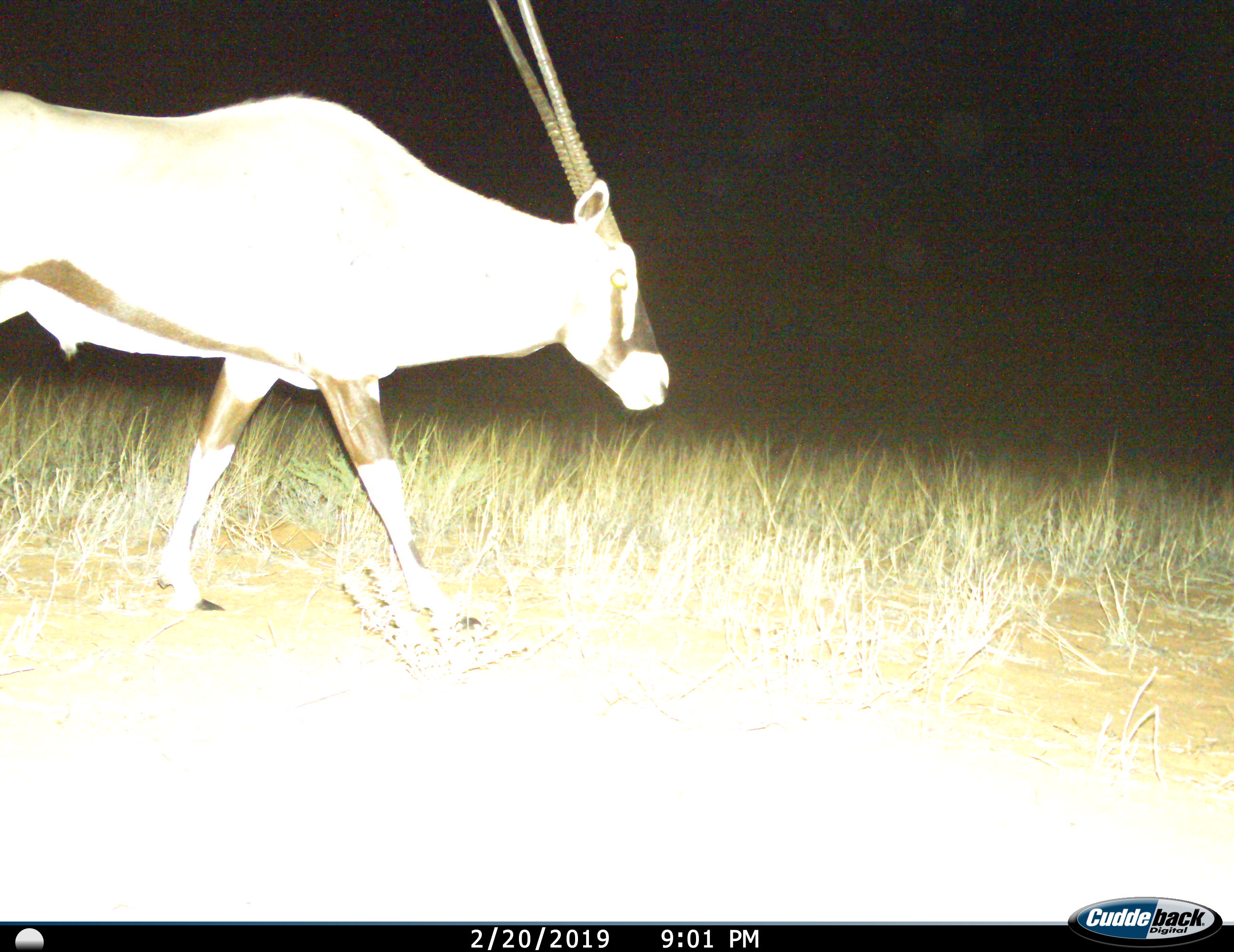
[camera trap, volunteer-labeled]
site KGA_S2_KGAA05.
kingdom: Animalia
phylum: Chordata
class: Mammalia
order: Artiodactyla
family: Bovidae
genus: Oryx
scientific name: Oryx gazella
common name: gemsbok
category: oryx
Oryx (gemsbok) (Oryx gazella), count 1. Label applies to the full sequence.